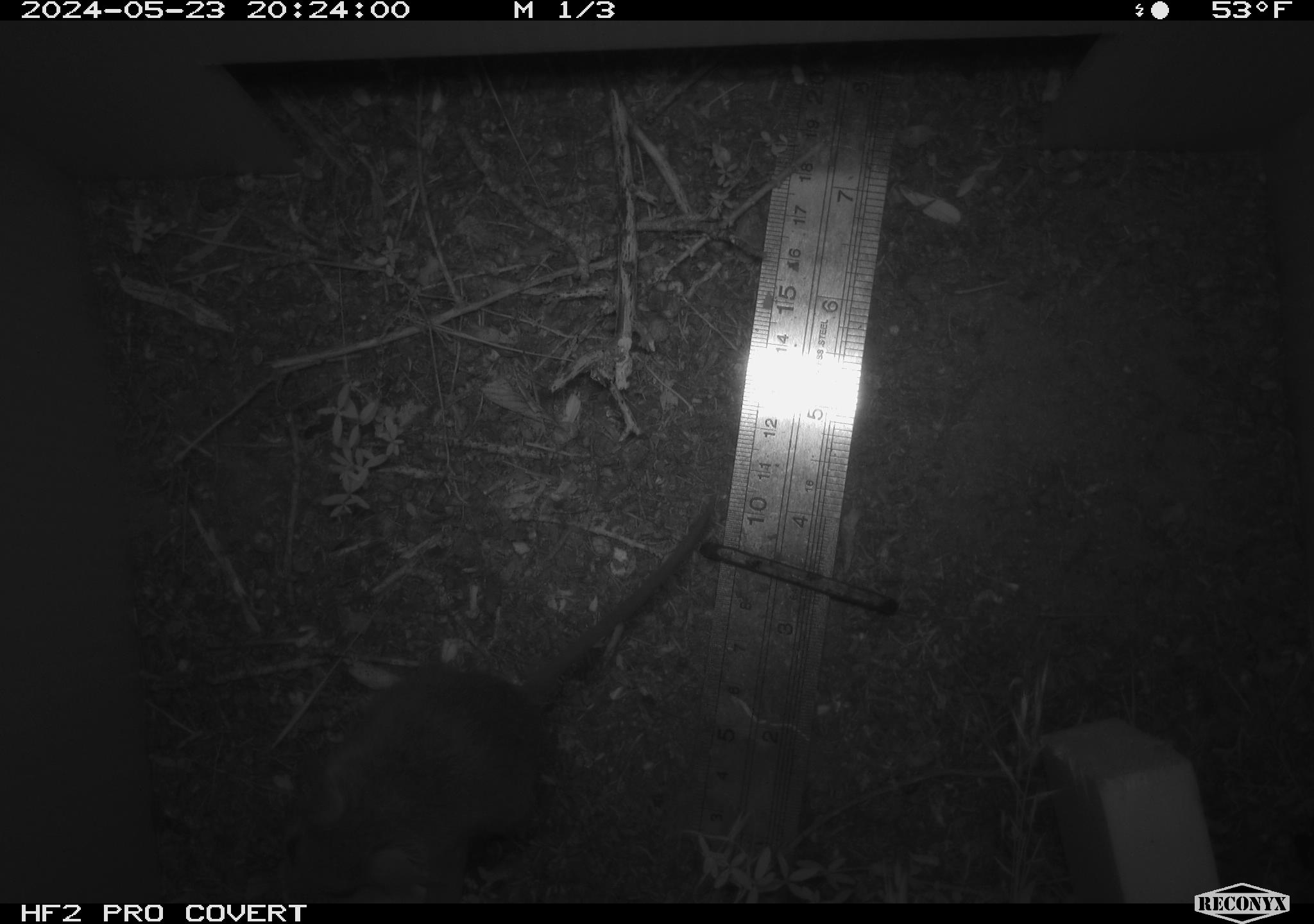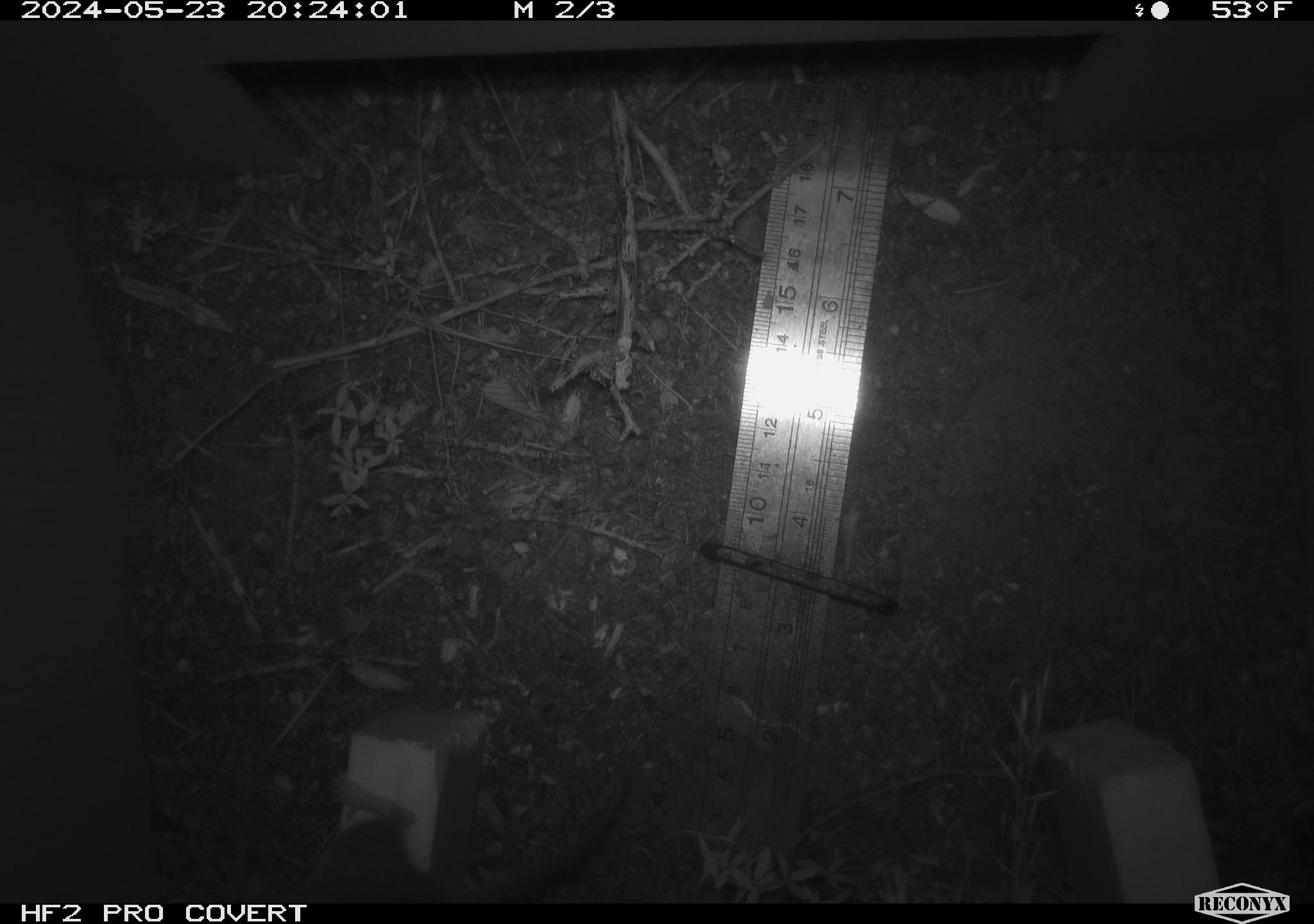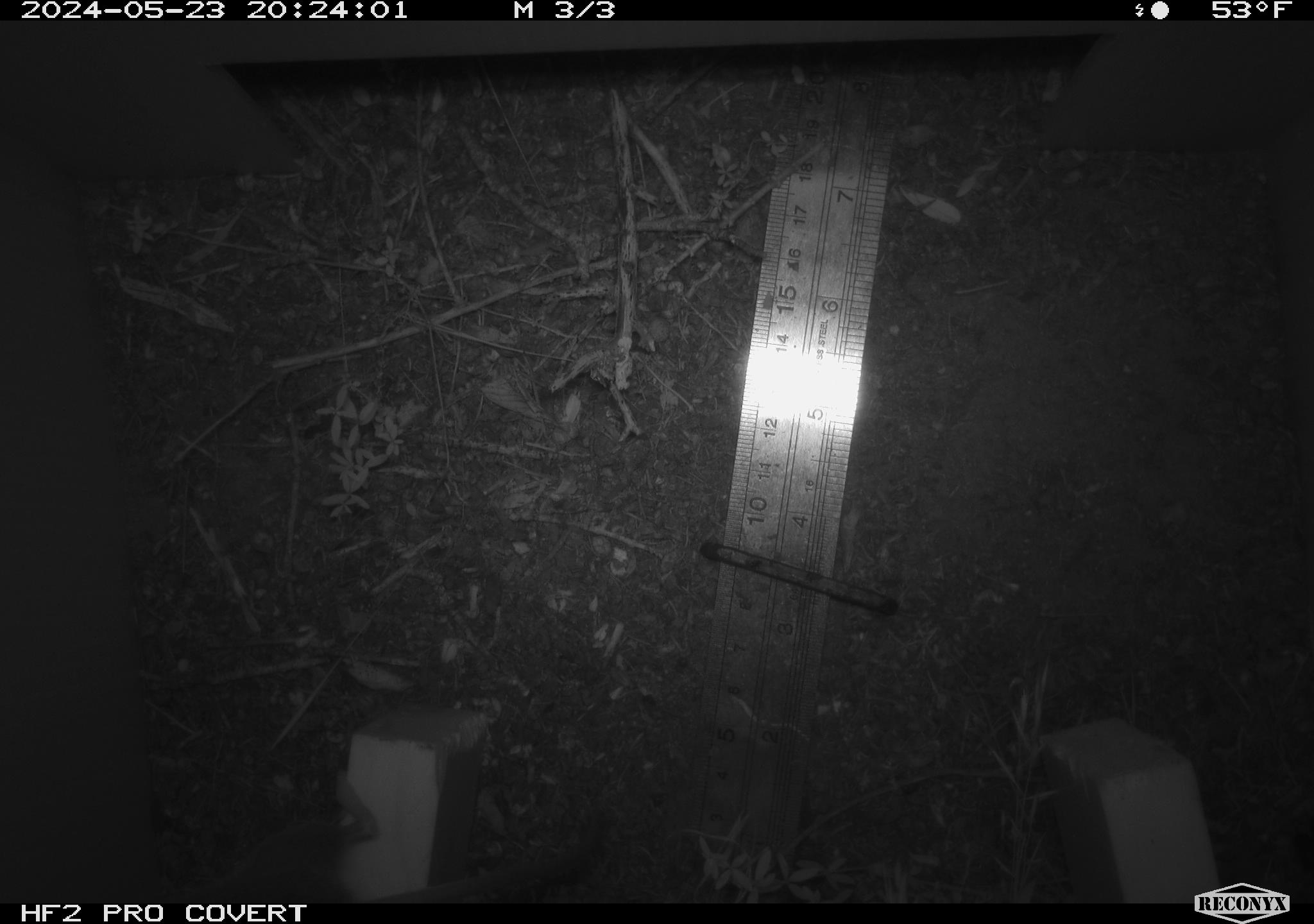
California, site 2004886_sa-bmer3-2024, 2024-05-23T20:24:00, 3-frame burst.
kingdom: Animalia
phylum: Chordata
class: Mammalia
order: Rodentia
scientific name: Rodentia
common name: mouse species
Mouse species (Rodentia).